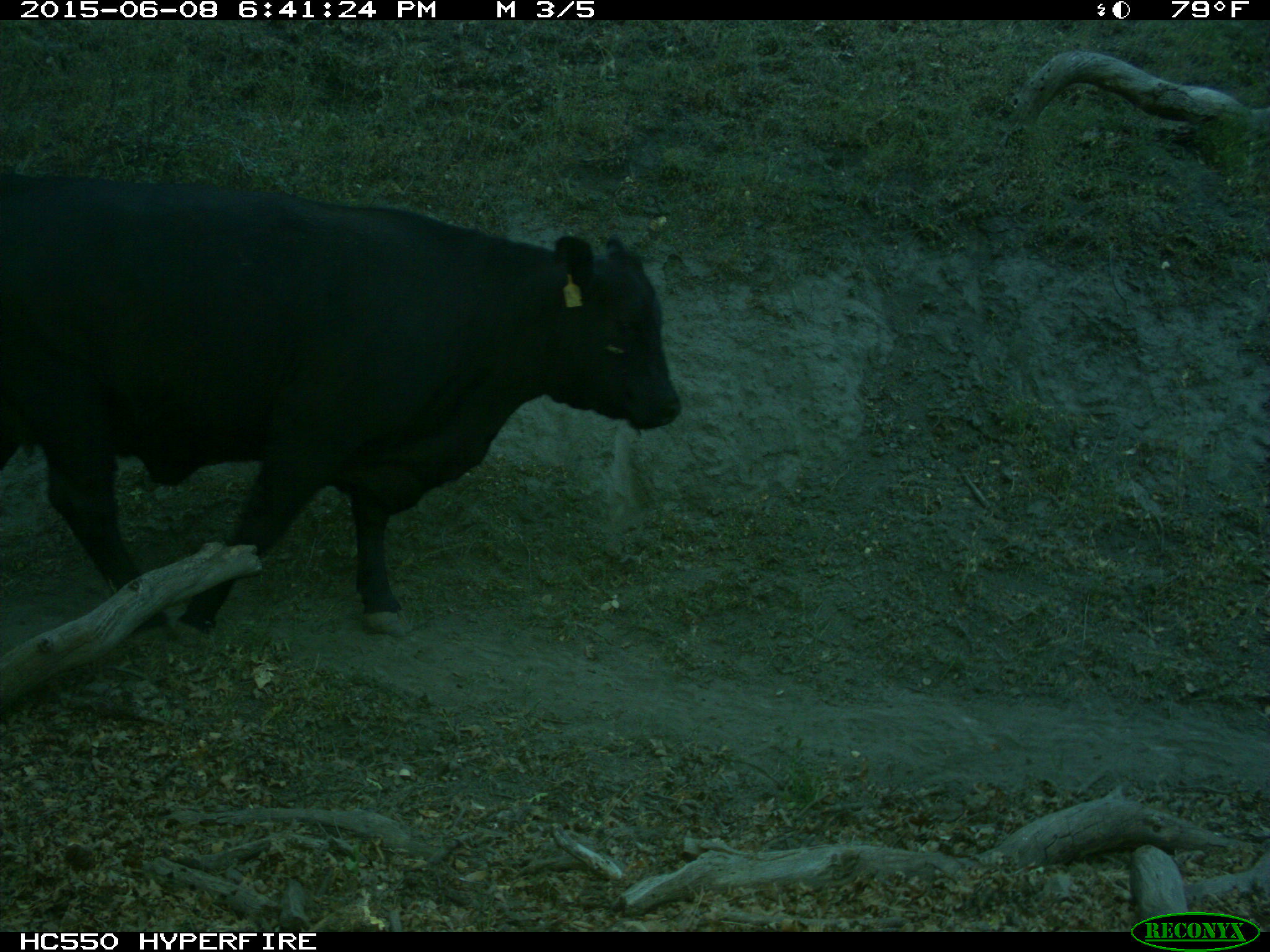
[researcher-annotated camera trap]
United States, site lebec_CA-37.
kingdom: Animalia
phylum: Chordata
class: Mammalia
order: Artiodactyla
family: Bovidae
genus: Bos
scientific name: Bos taurus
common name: domestic cow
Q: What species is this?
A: Bos taurus (domestic cow).